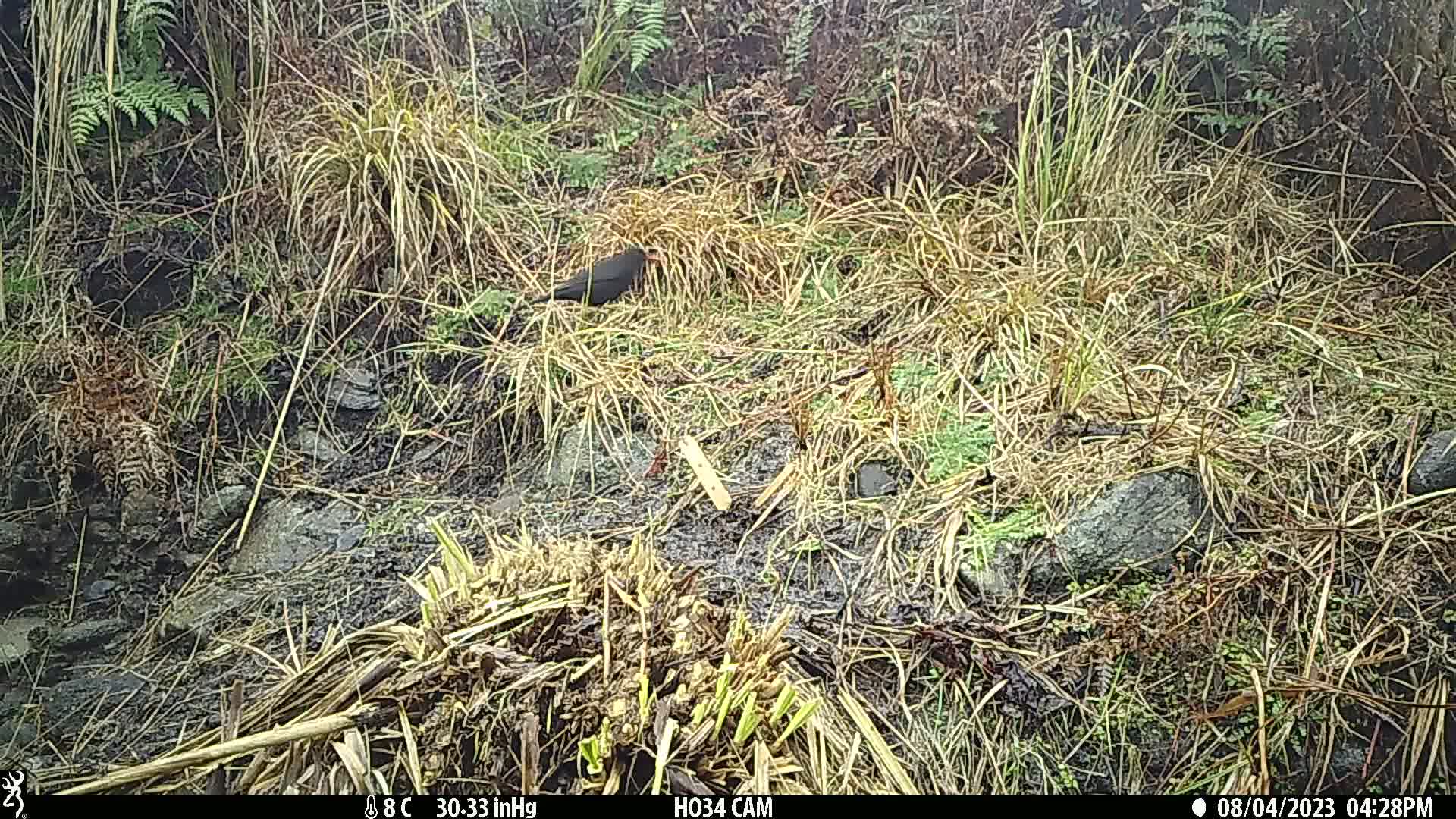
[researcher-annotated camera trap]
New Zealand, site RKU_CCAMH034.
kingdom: Animalia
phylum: Chordata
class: Aves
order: Passeriformes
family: Turdidae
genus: Turdus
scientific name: Turdus merula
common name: eurasian blackbird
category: blackbird